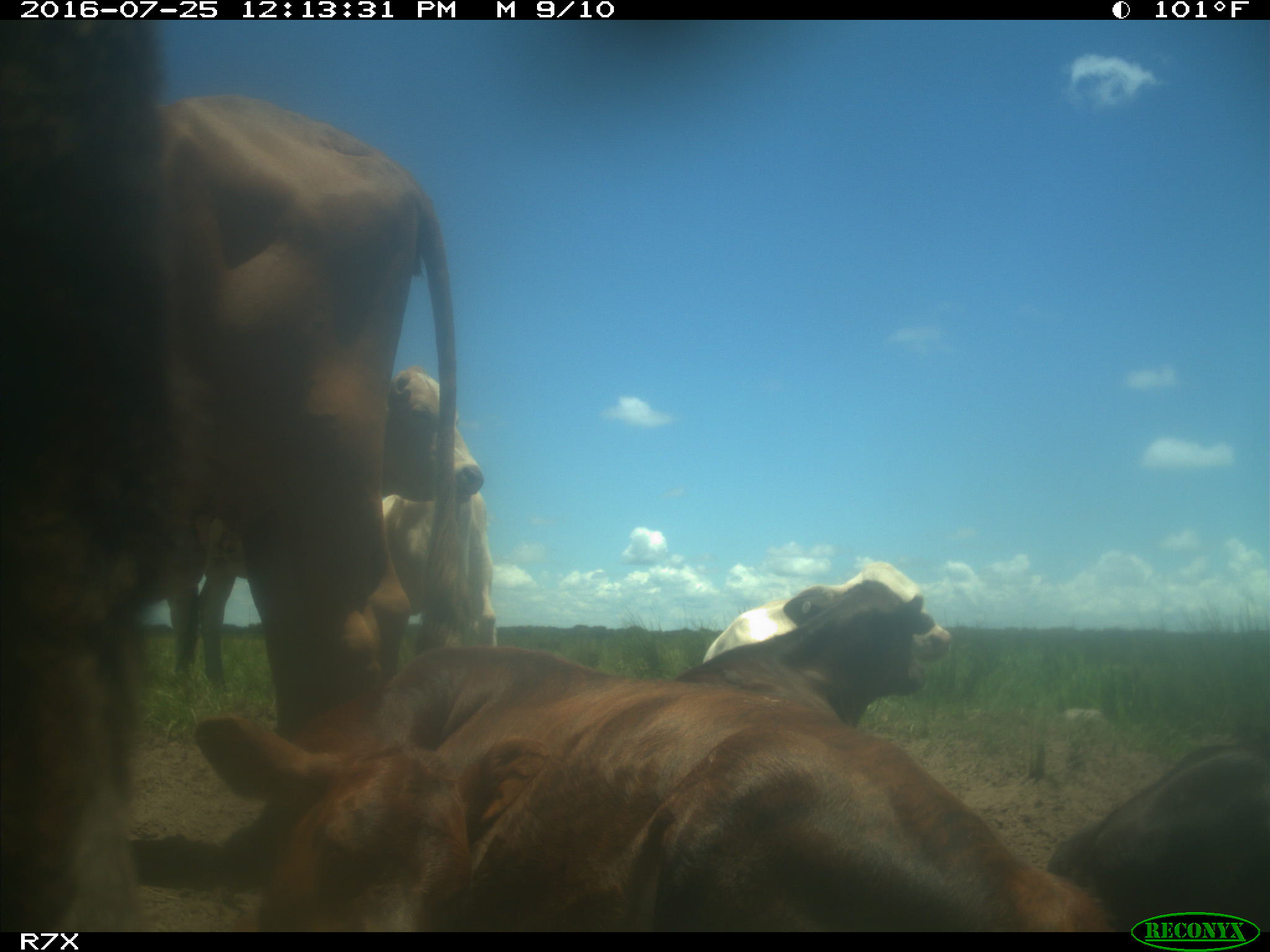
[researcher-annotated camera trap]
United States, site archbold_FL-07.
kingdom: Animalia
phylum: Chordata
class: Mammalia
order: Artiodactyla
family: Bovidae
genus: Bos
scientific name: Bos taurus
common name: domestic cow